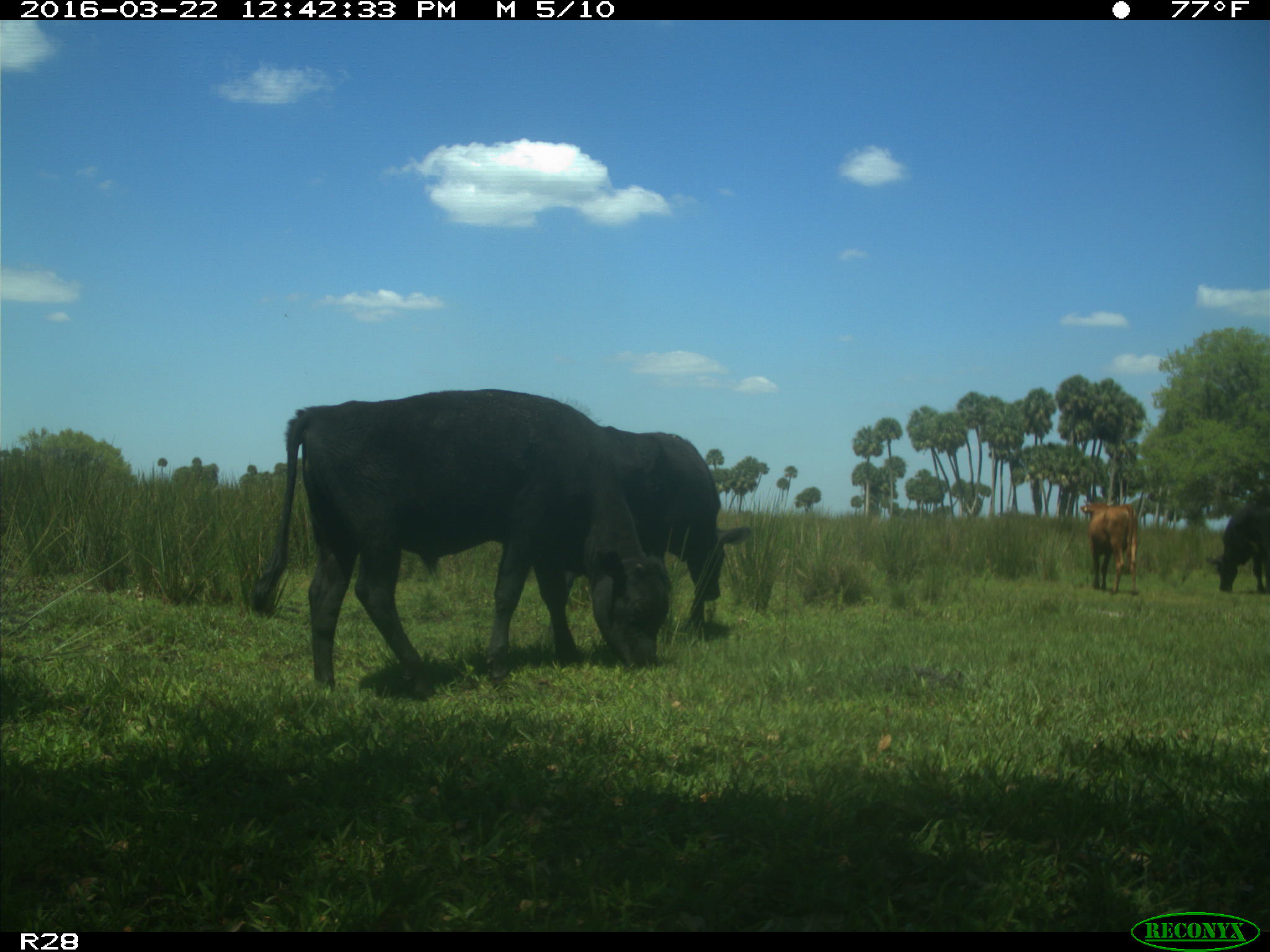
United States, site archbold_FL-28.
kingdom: Animalia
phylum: Chordata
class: Mammalia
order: Artiodactyla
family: Bovidae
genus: Bos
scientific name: Bos taurus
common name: domestic cow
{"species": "Bos taurus (domestic cow)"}